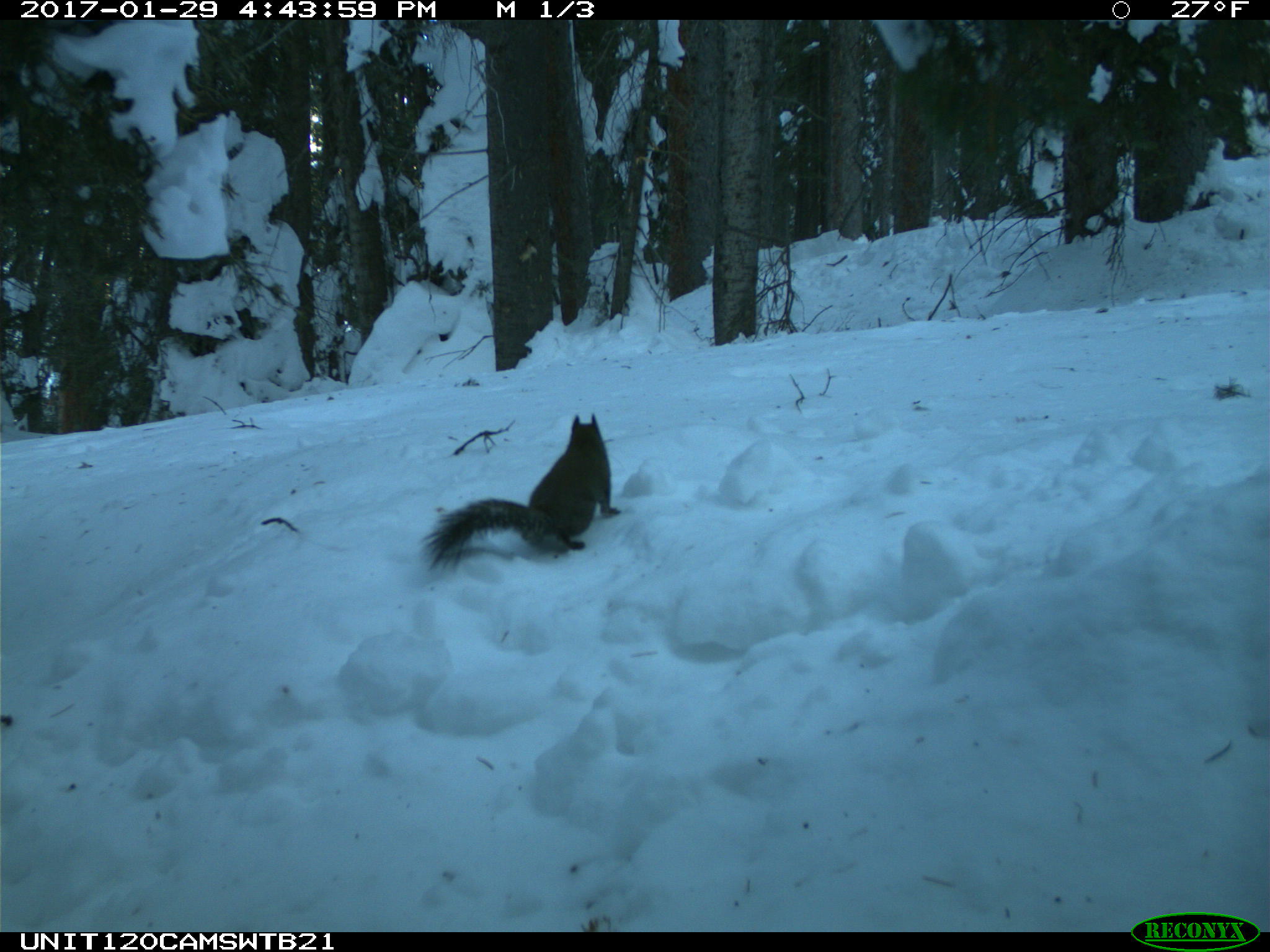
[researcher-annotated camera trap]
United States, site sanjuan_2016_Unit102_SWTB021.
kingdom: Animalia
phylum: Chordata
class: Mammalia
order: Rodentia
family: Sciuridae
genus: Tamiasciurus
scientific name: Tamiasciurus hudsonicus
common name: american red squirrel